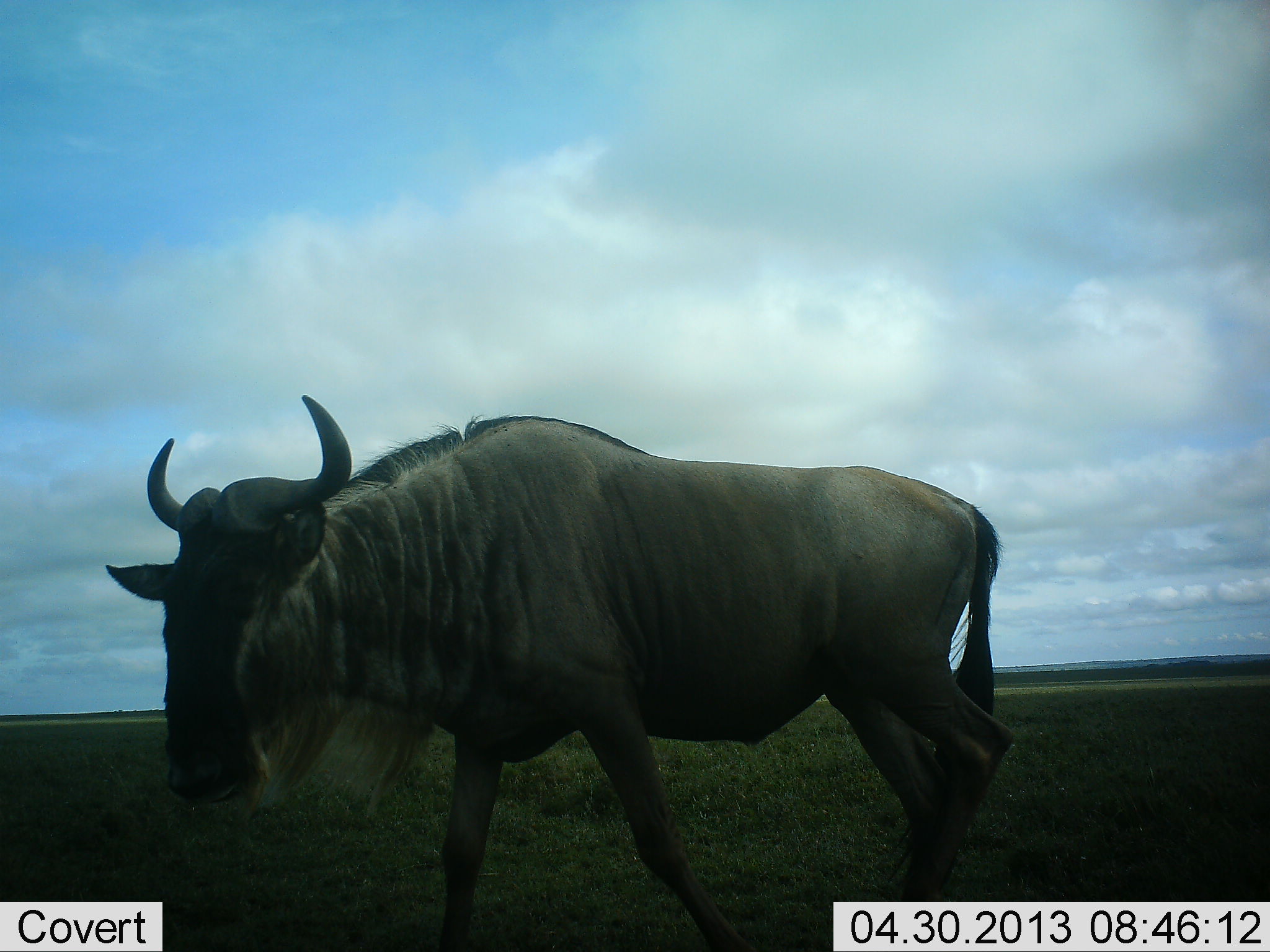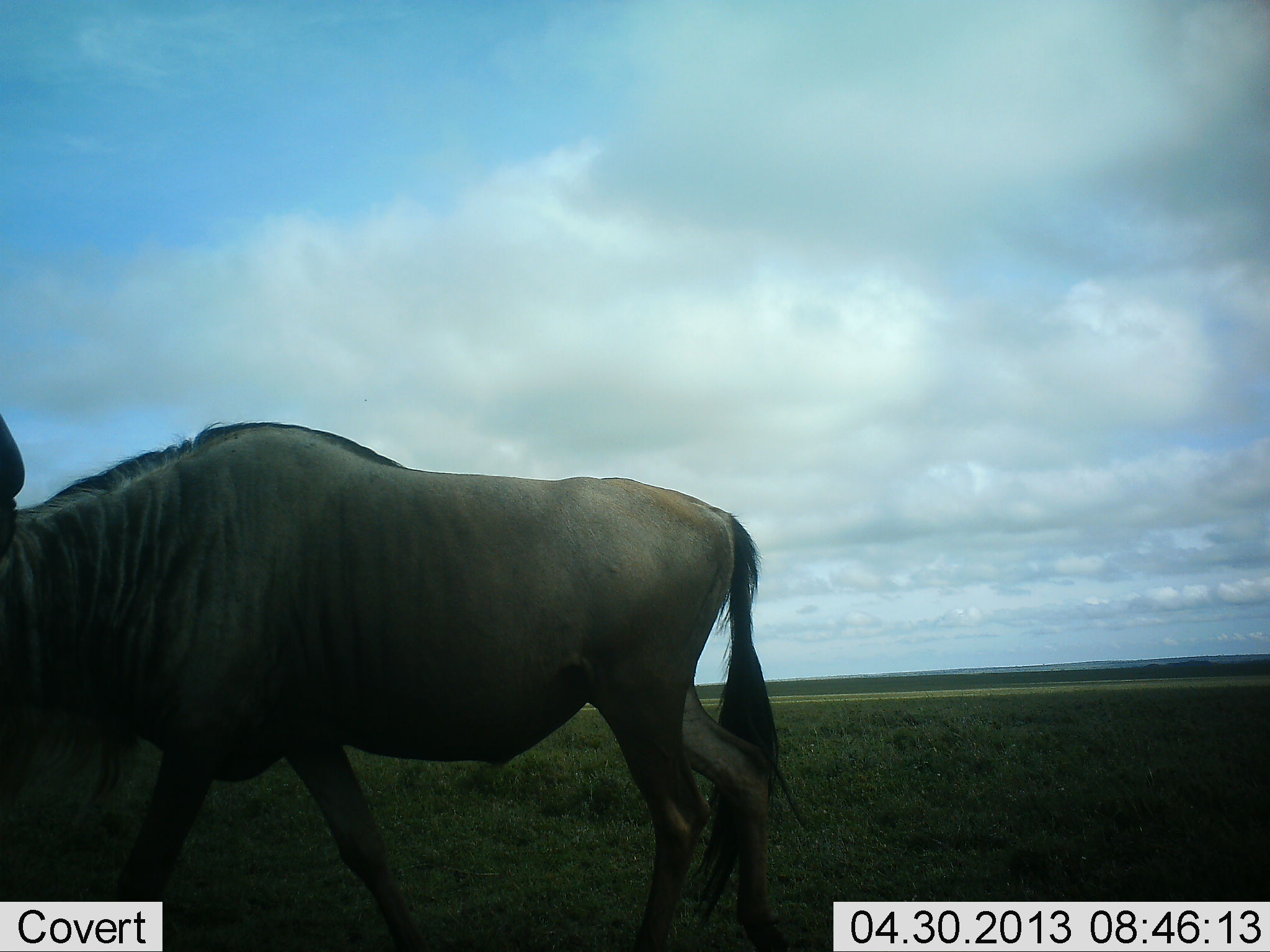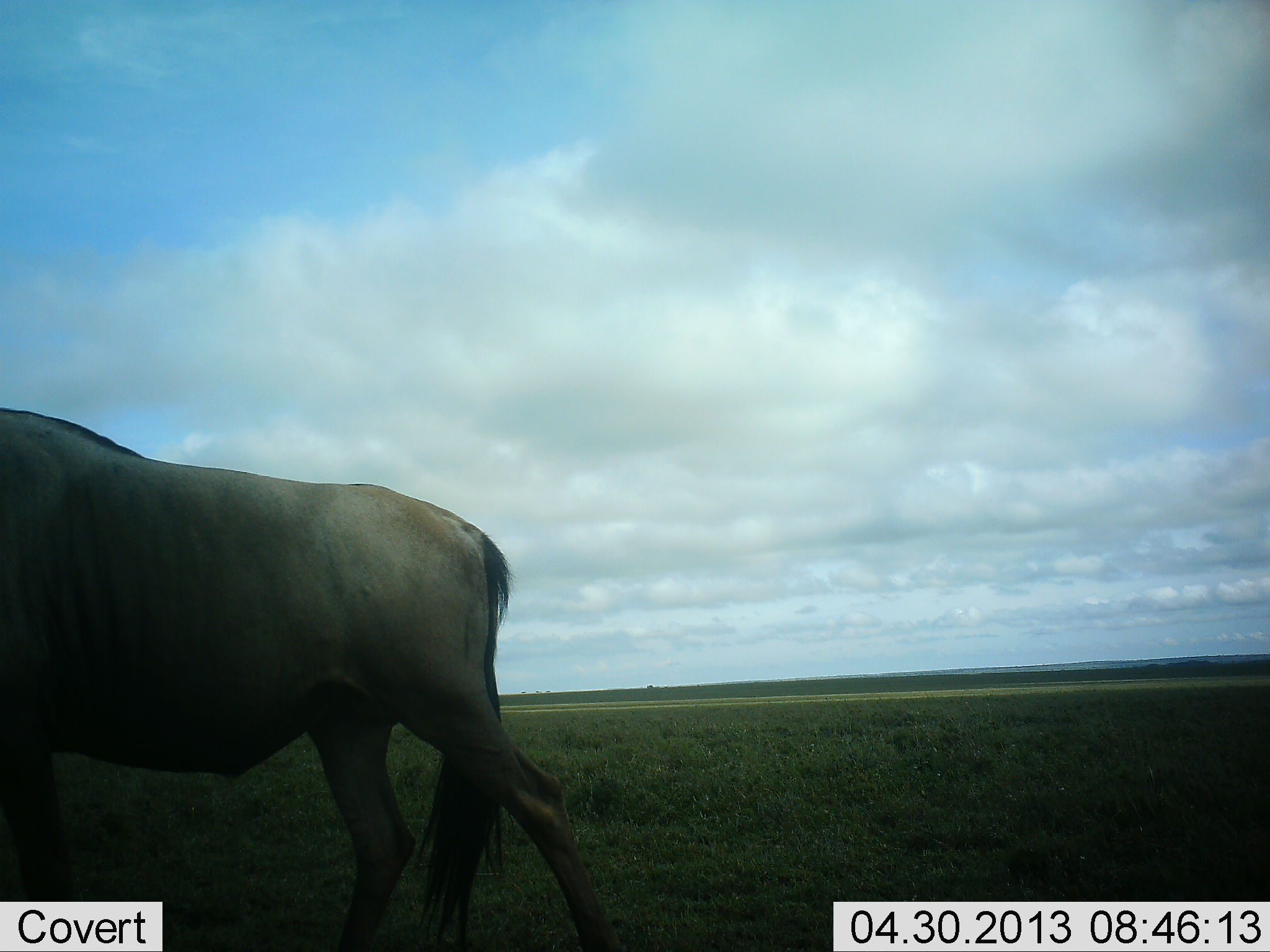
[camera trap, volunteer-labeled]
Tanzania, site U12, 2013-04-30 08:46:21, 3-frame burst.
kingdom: Animalia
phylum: Chordata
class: Mammalia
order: Artiodactyla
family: Bovidae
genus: Connochaetes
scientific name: Connochaetes taurinus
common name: blue wildebeest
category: wildebeest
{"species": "wildebeest (blue wildebeest) (Connochaetes taurinus)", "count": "1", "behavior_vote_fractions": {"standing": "10%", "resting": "0%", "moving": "90%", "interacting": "0%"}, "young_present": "0%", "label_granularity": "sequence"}